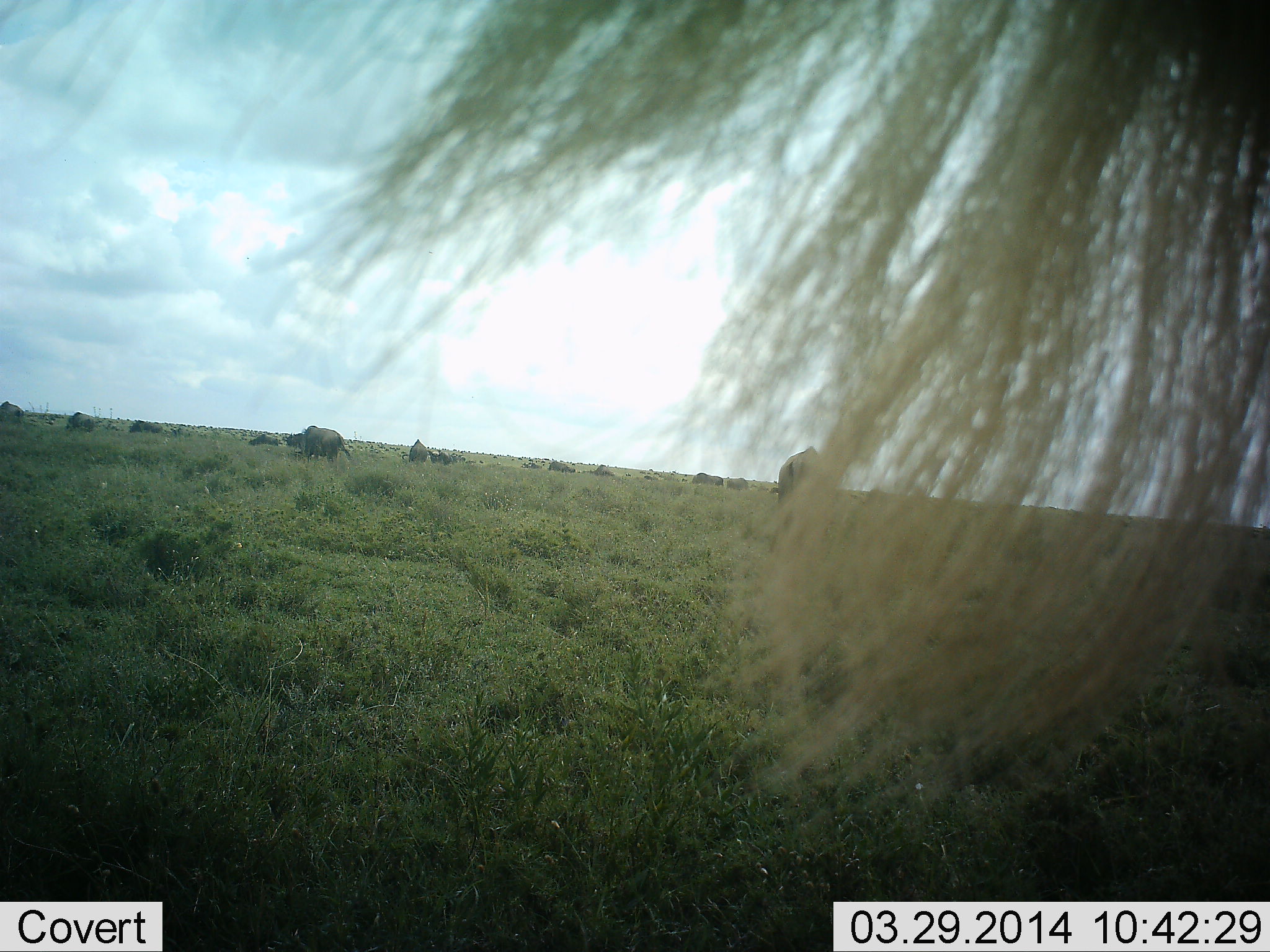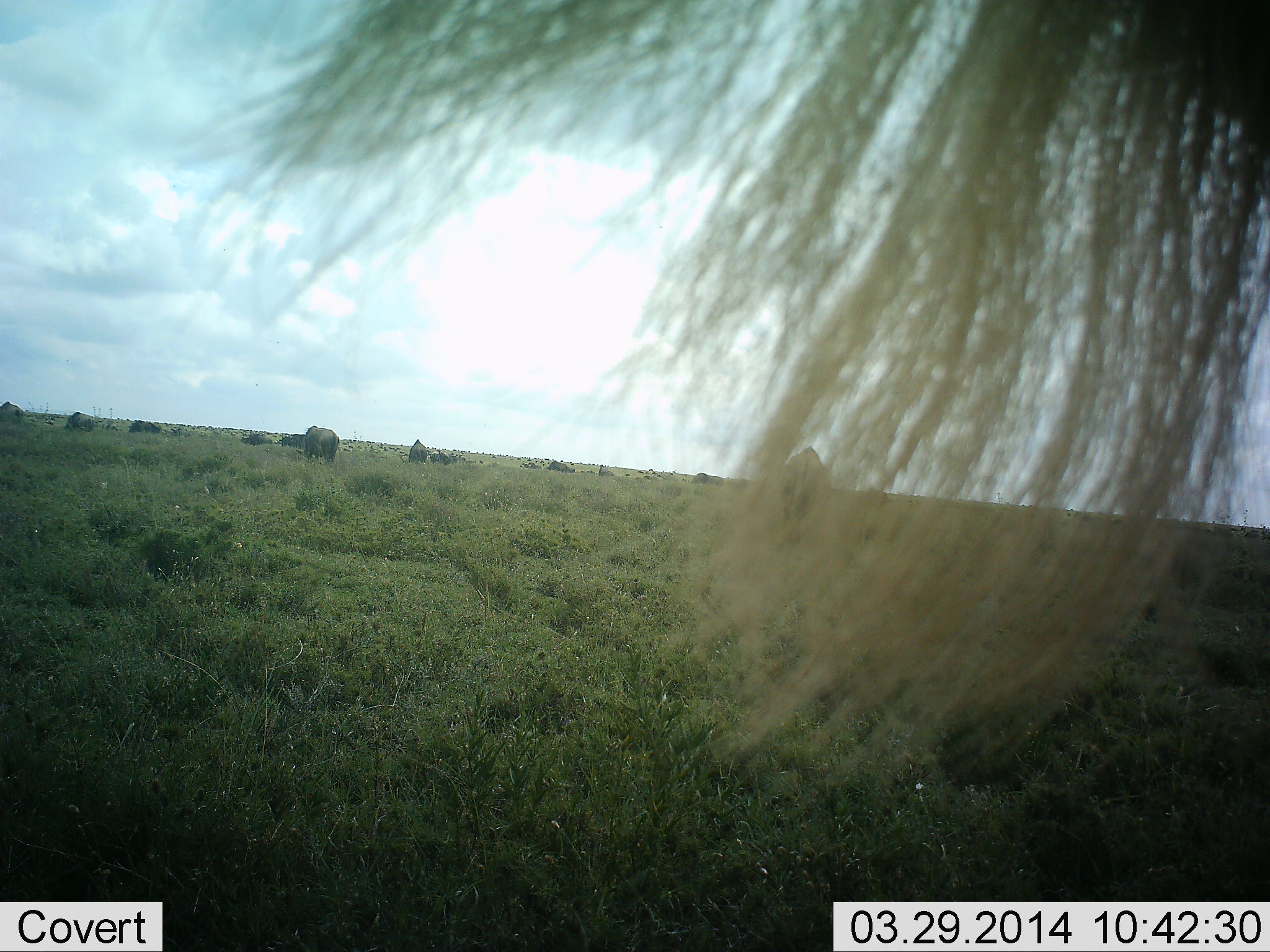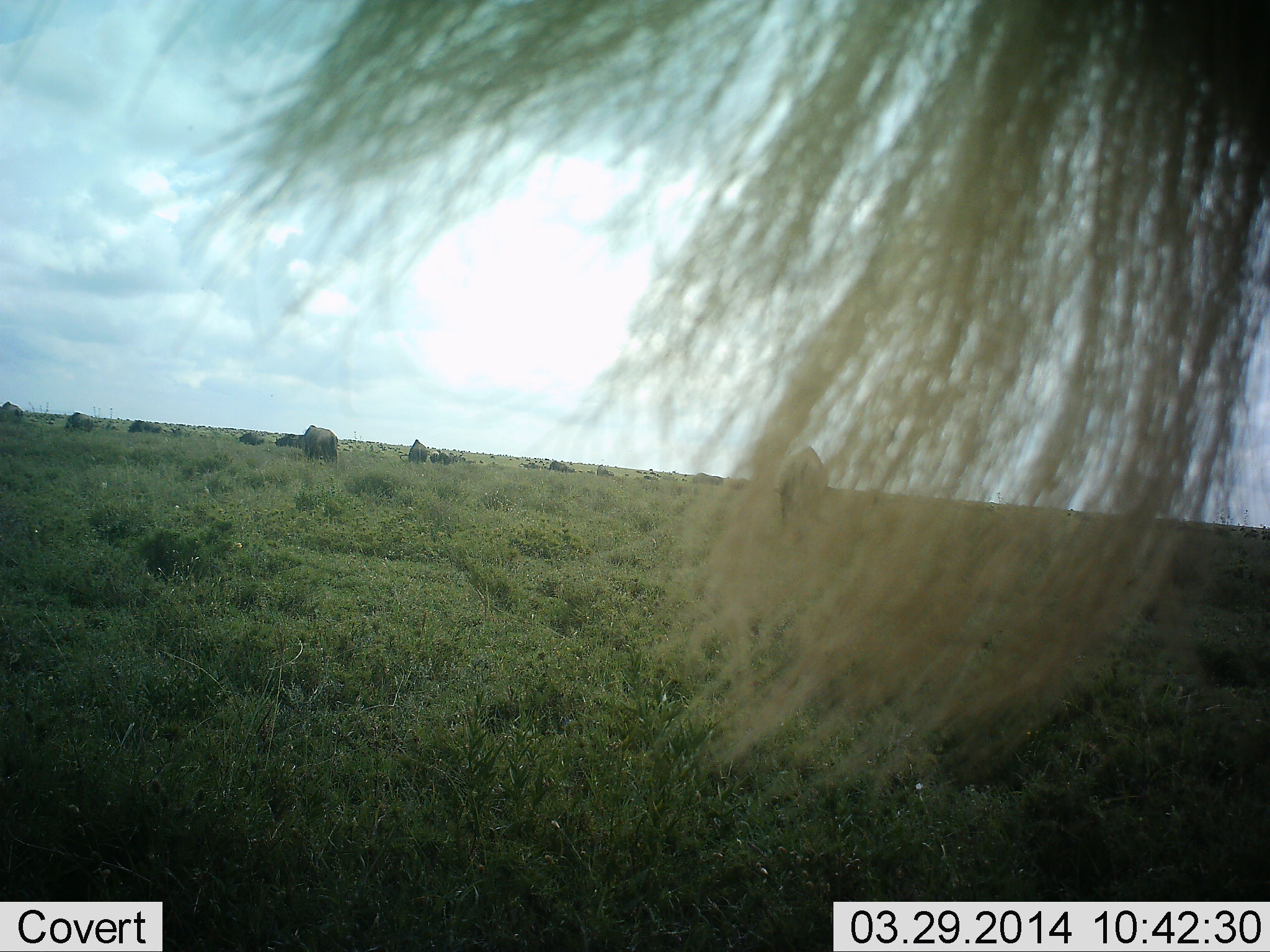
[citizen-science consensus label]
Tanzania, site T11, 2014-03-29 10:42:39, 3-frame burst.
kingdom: Animalia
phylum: Chordata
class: Mammalia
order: Artiodactyla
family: Bovidae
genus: Connochaetes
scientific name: Connochaetes taurinus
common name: blue wildebeest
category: wildebeest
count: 11-50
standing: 100%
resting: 0%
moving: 40%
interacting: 10%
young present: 0%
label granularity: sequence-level